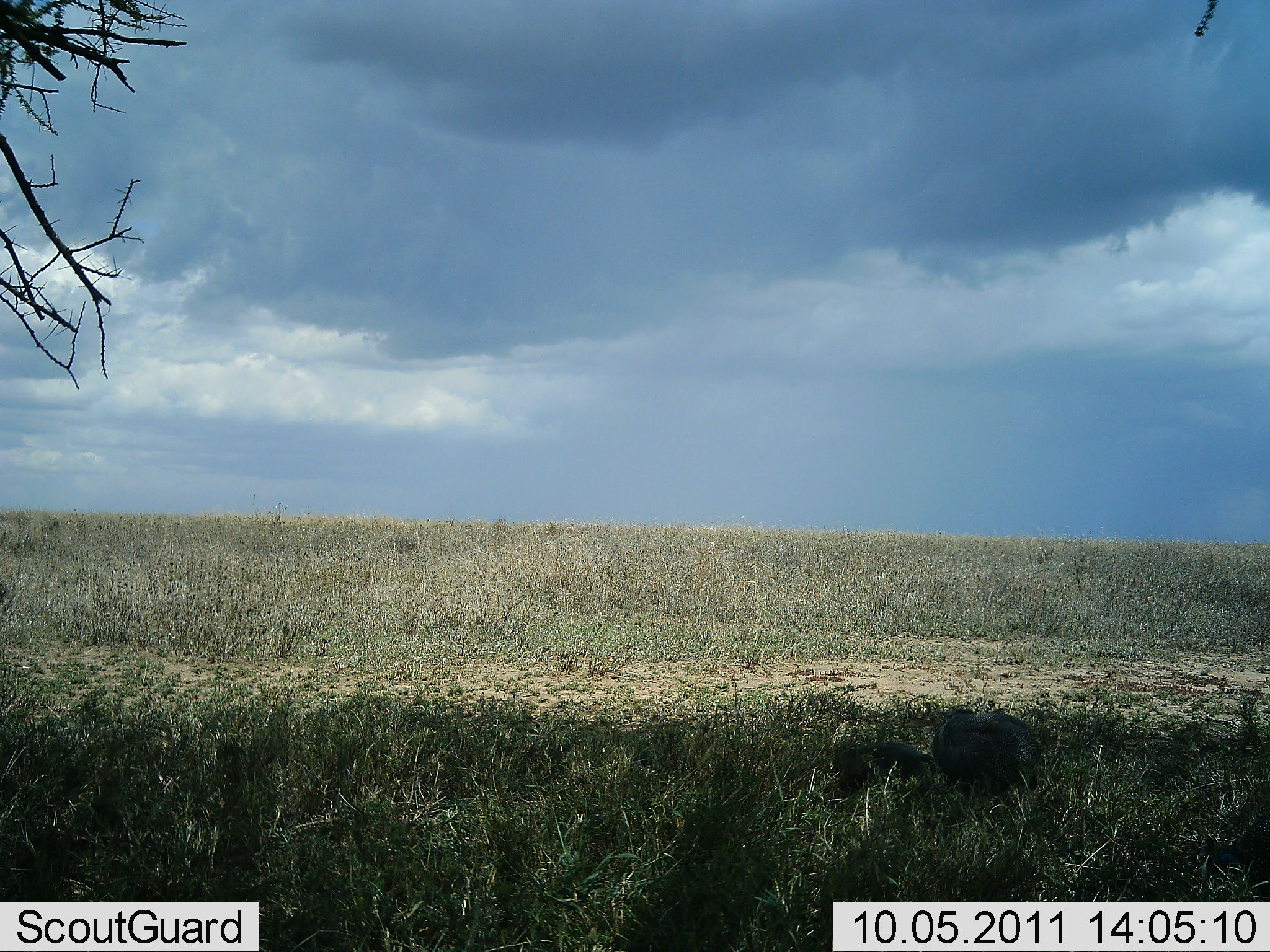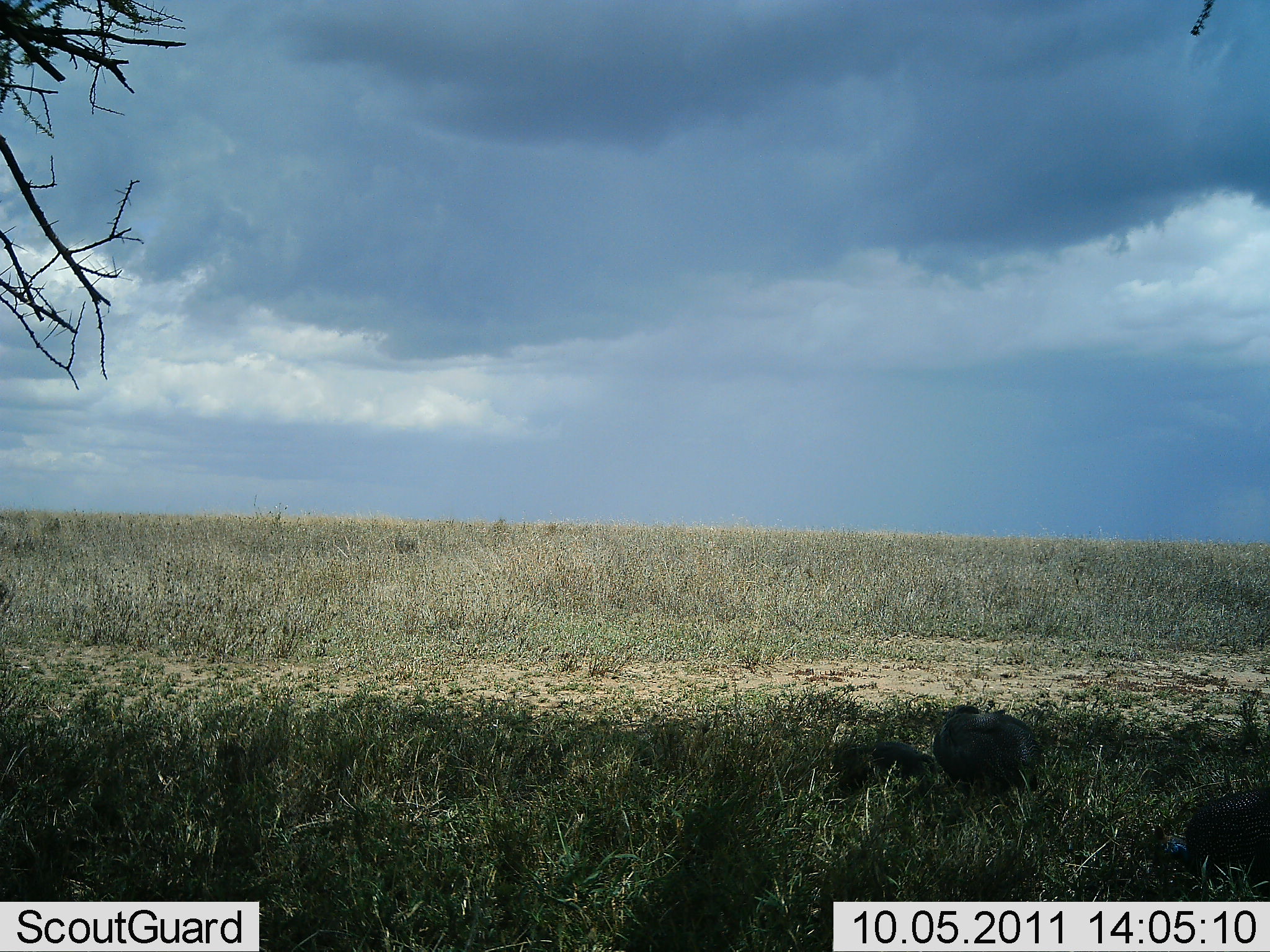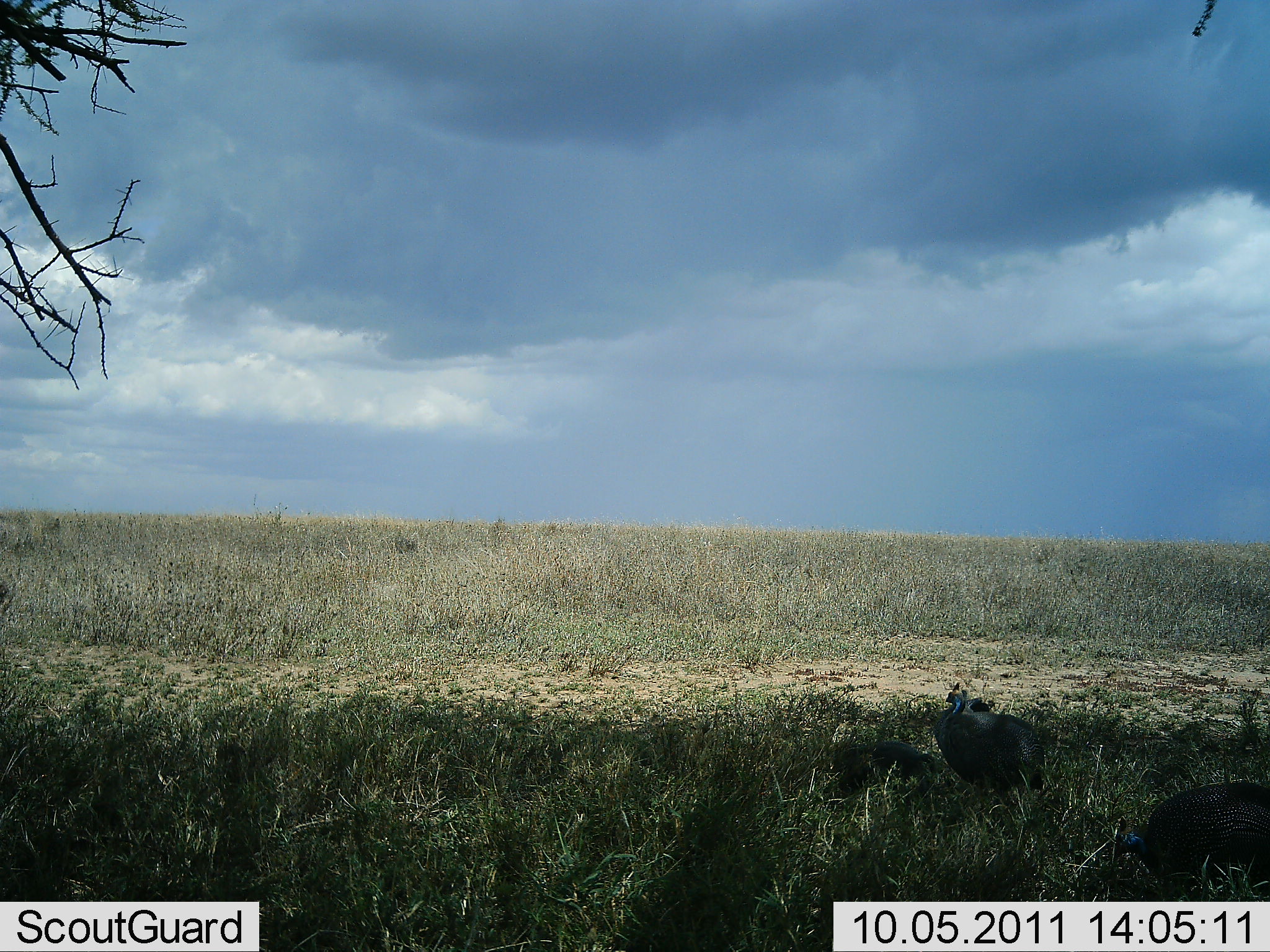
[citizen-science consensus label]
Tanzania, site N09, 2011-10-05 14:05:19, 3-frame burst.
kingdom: Animalia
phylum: Chordata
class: Aves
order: Galliformes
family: Numididae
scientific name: Numididae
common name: guinea fowl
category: guineafowl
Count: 2.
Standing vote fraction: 29%.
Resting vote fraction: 7%.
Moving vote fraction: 36%.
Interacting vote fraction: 0%.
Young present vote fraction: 0%.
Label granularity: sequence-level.